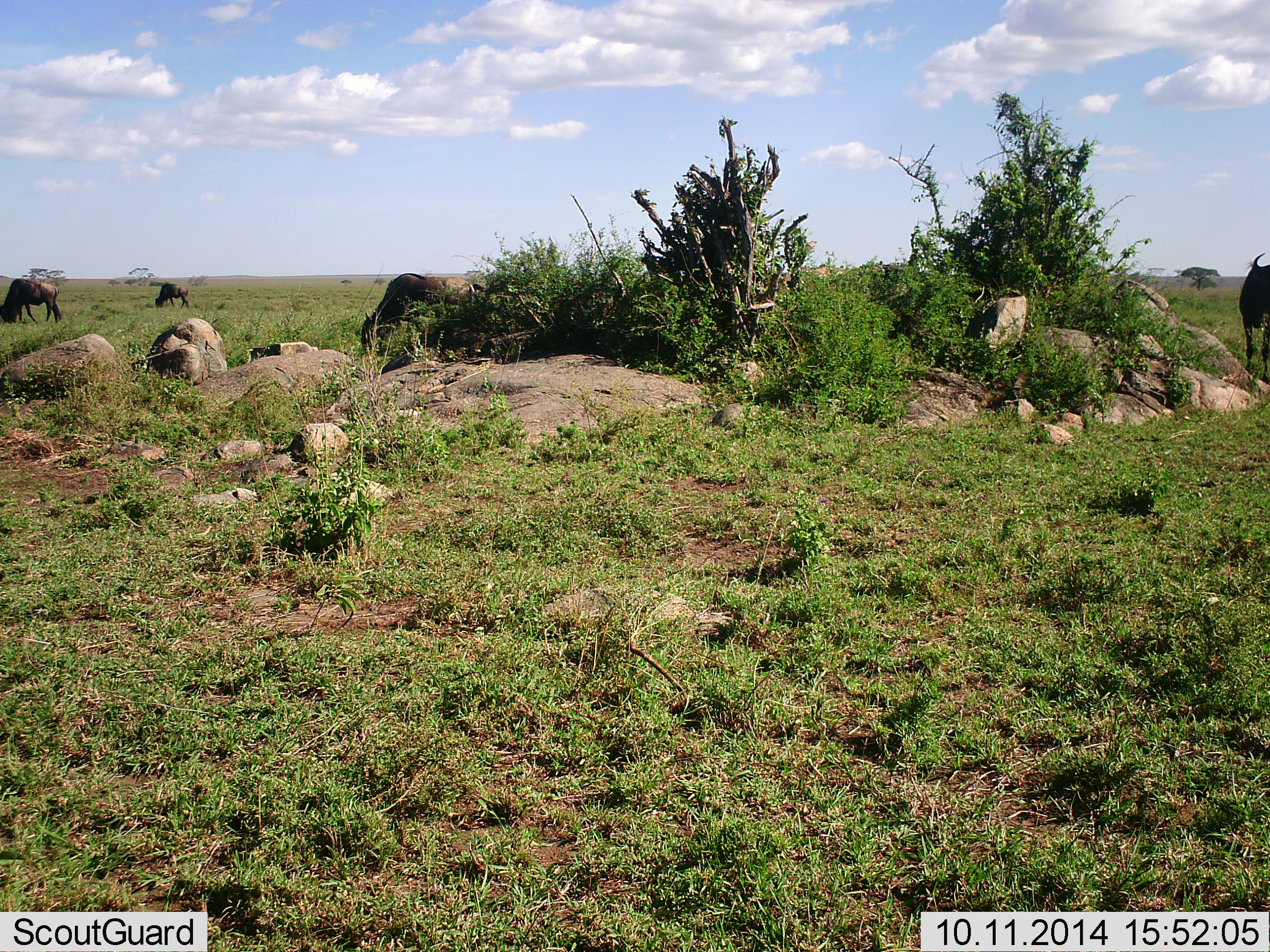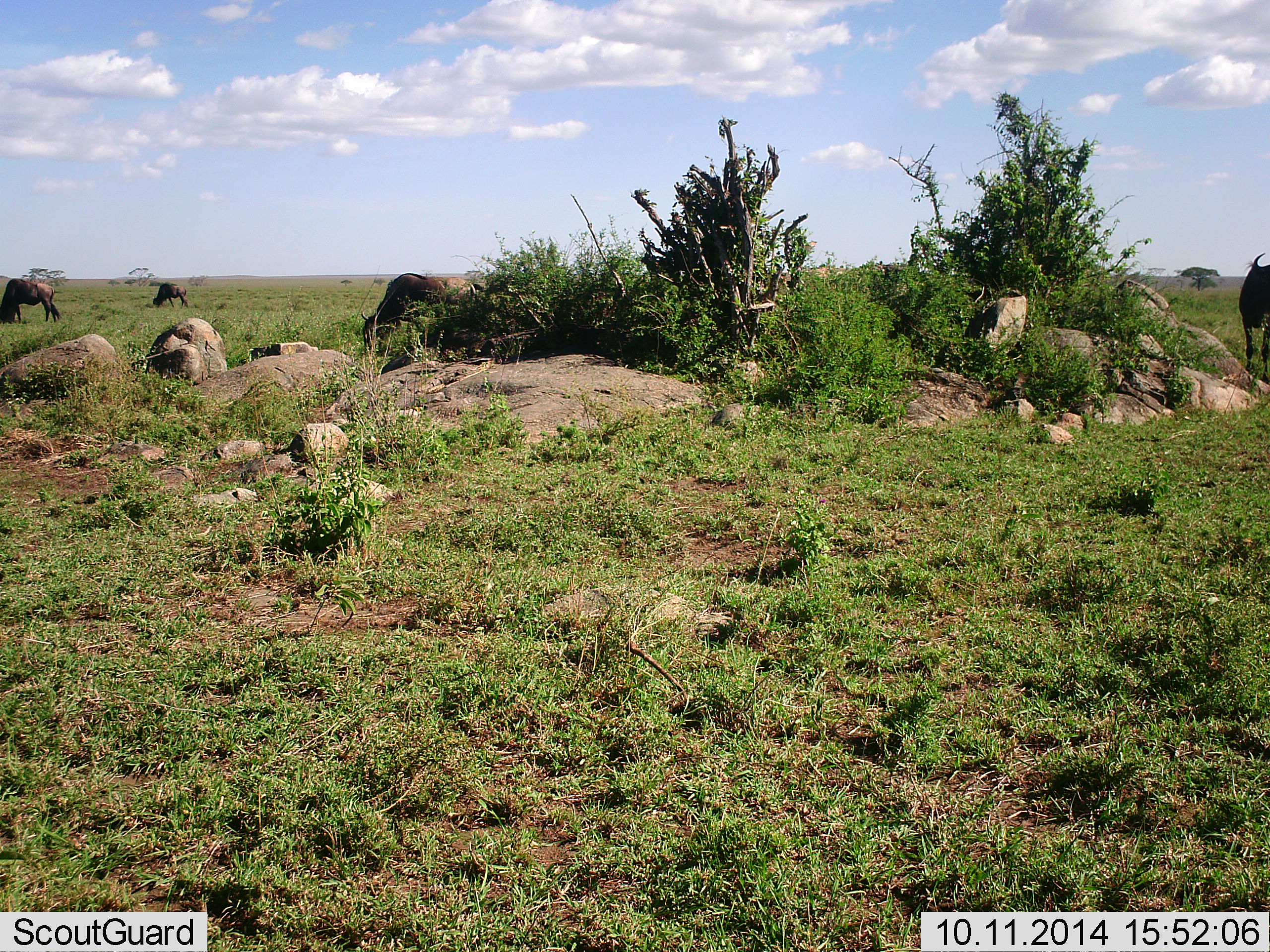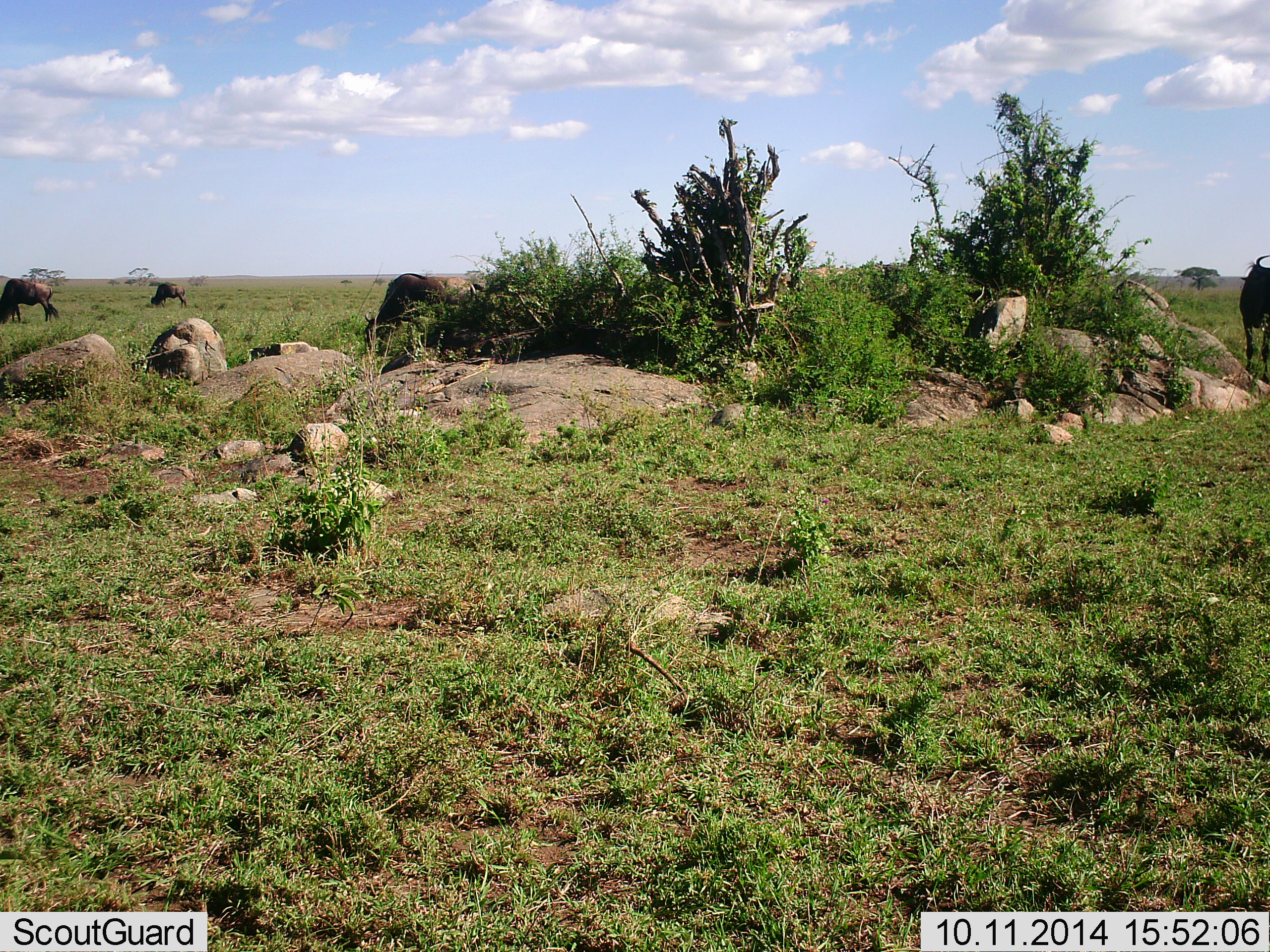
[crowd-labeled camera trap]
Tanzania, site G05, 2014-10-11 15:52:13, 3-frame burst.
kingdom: Animalia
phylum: Chordata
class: Mammalia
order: Artiodactyla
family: Bovidae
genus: Connochaetes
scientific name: Connochaetes taurinus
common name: blue wildebeest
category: wildebeest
Wildebeest (blue wildebeest) (Connochaetes taurinus), count 4. Behavior (volunteer vote fractions): standing 60%, resting 0%, moving 0%, interacting 0%. Young present (vote fraction): 0%. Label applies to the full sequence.